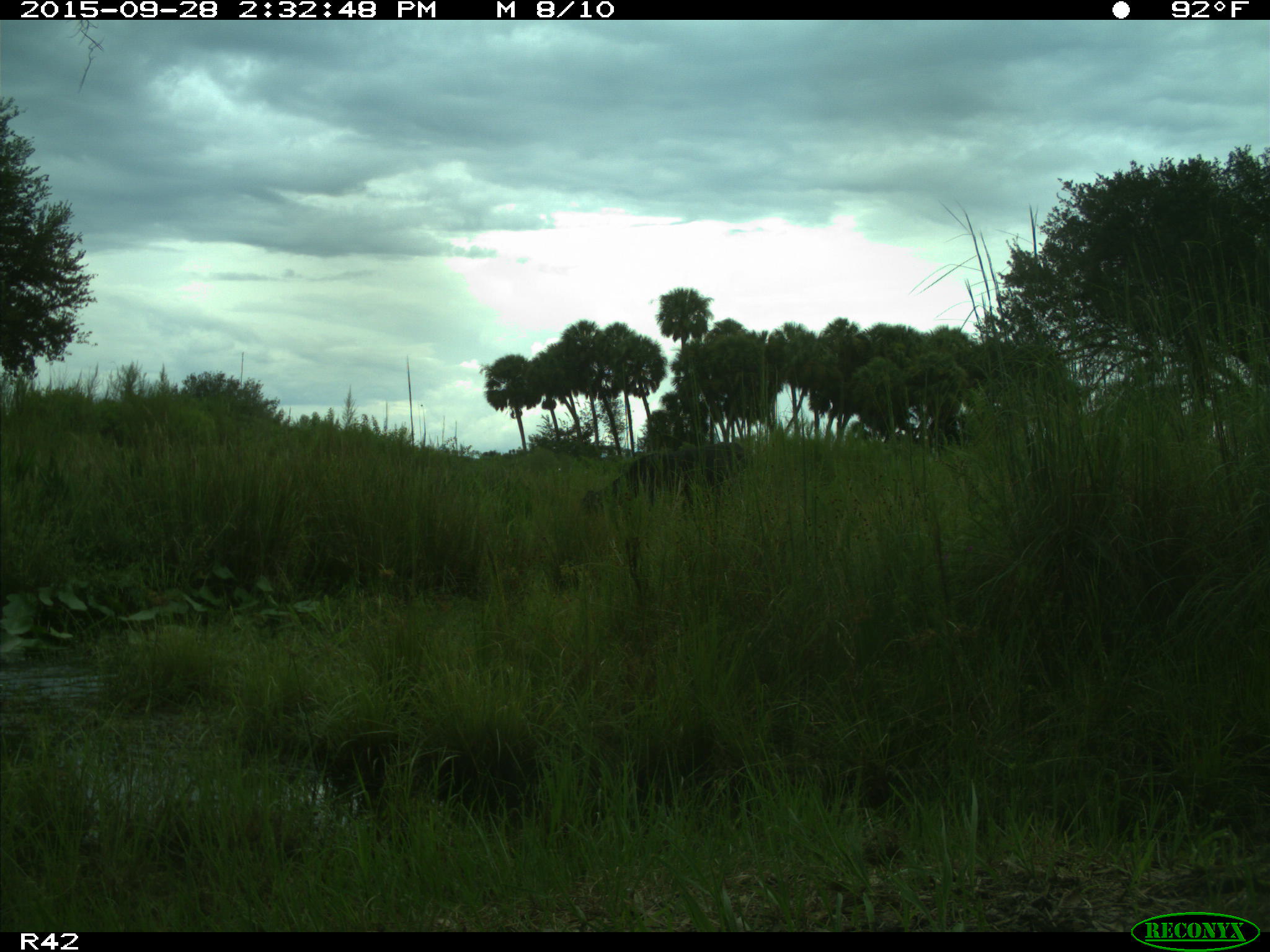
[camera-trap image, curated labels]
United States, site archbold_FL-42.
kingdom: Animalia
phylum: Chordata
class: Mammalia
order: Artiodactyla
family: Bovidae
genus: Bos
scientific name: Bos taurus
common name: domestic cow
Bos taurus (domestic cow).